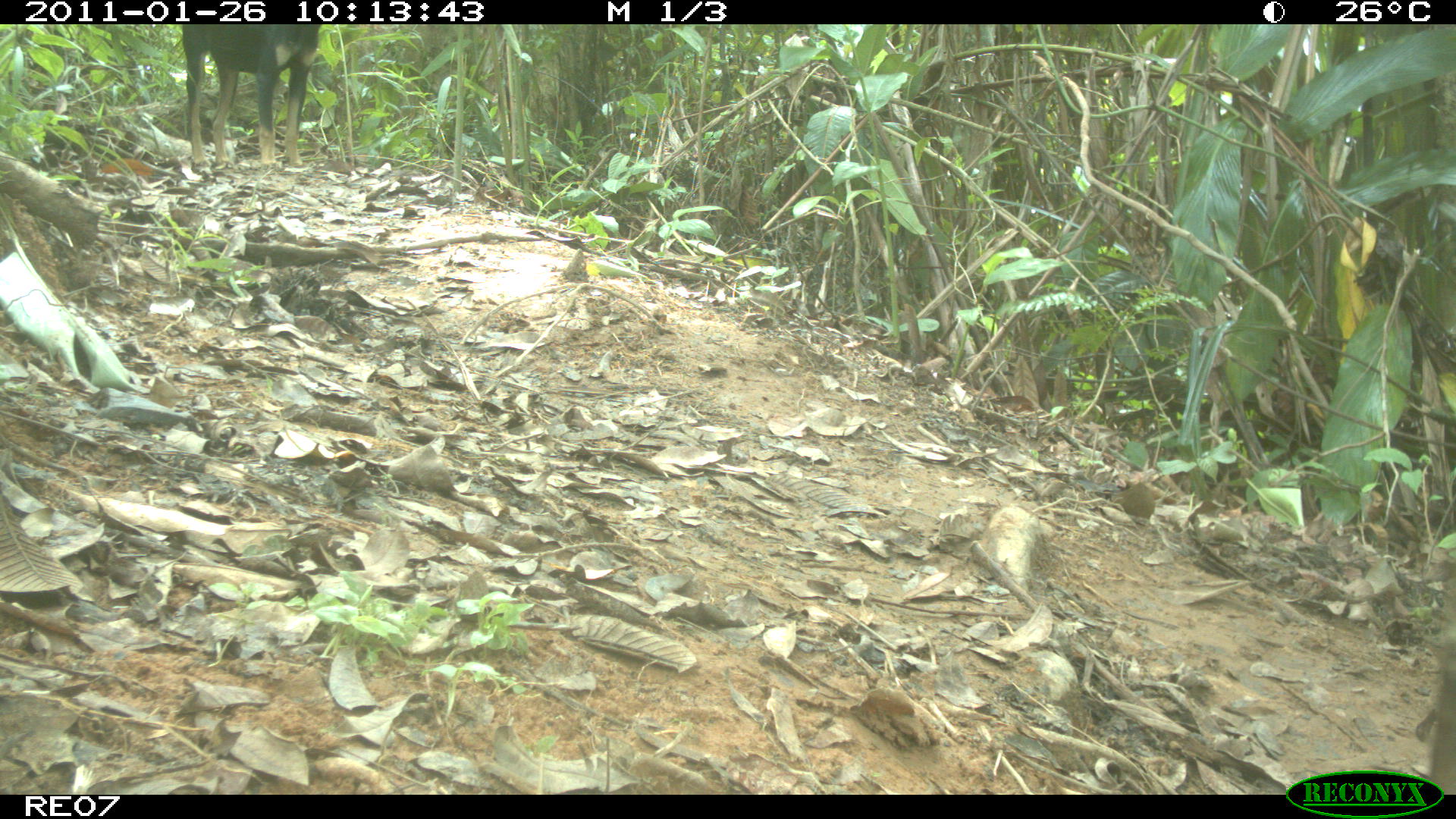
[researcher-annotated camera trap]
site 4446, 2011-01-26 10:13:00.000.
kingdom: Animalia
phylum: Chordata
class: Mammalia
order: Carnivora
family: Canidae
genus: Canis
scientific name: Canis familiaris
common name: domestic dog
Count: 1.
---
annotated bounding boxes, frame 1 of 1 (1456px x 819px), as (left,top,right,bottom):
canis familiaris: (178,25,322,170)